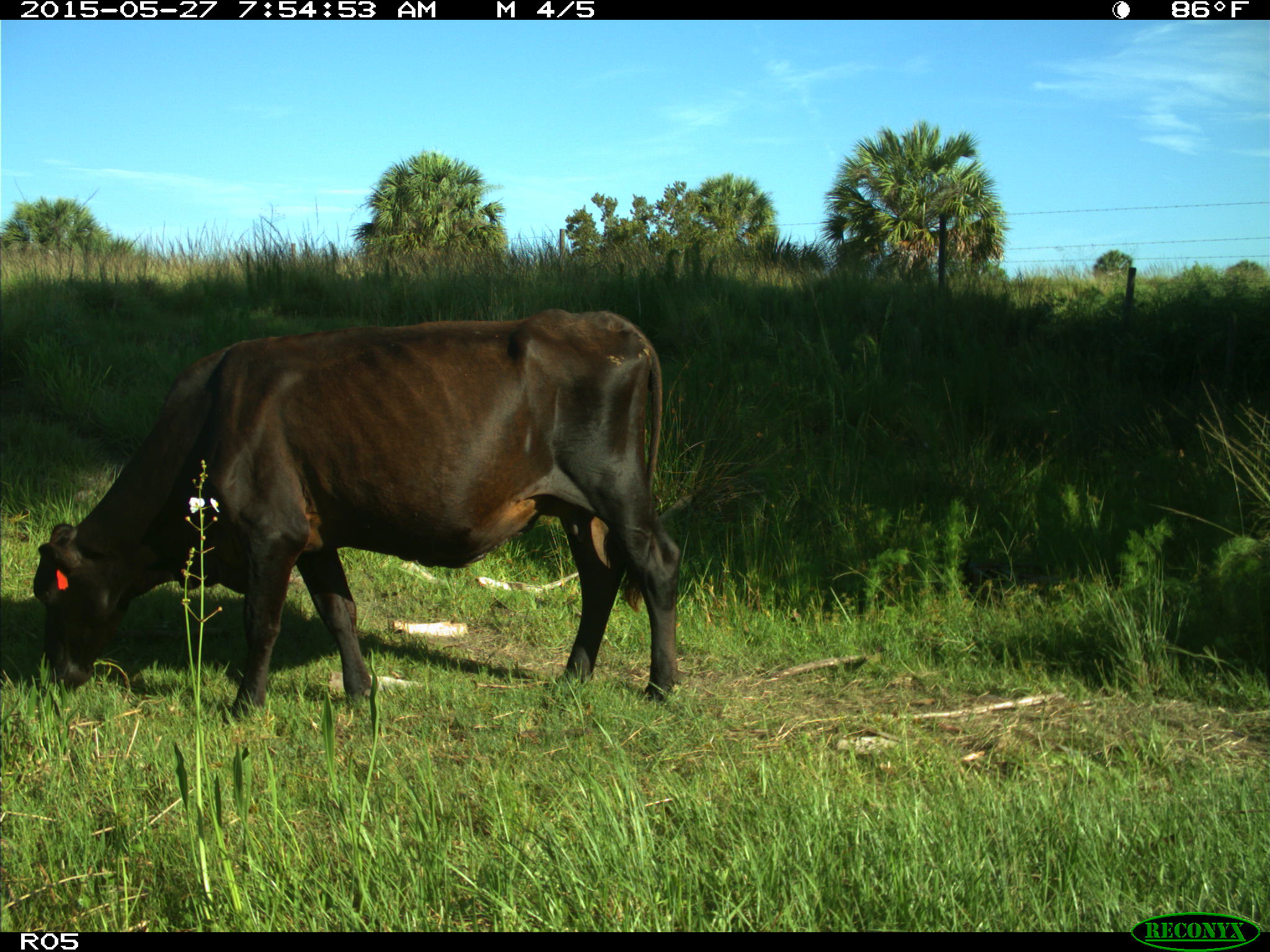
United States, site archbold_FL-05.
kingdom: Animalia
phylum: Chordata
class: Mammalia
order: Artiodactyla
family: Bovidae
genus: Bos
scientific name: Bos taurus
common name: domestic cow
Bos taurus (domestic cow).